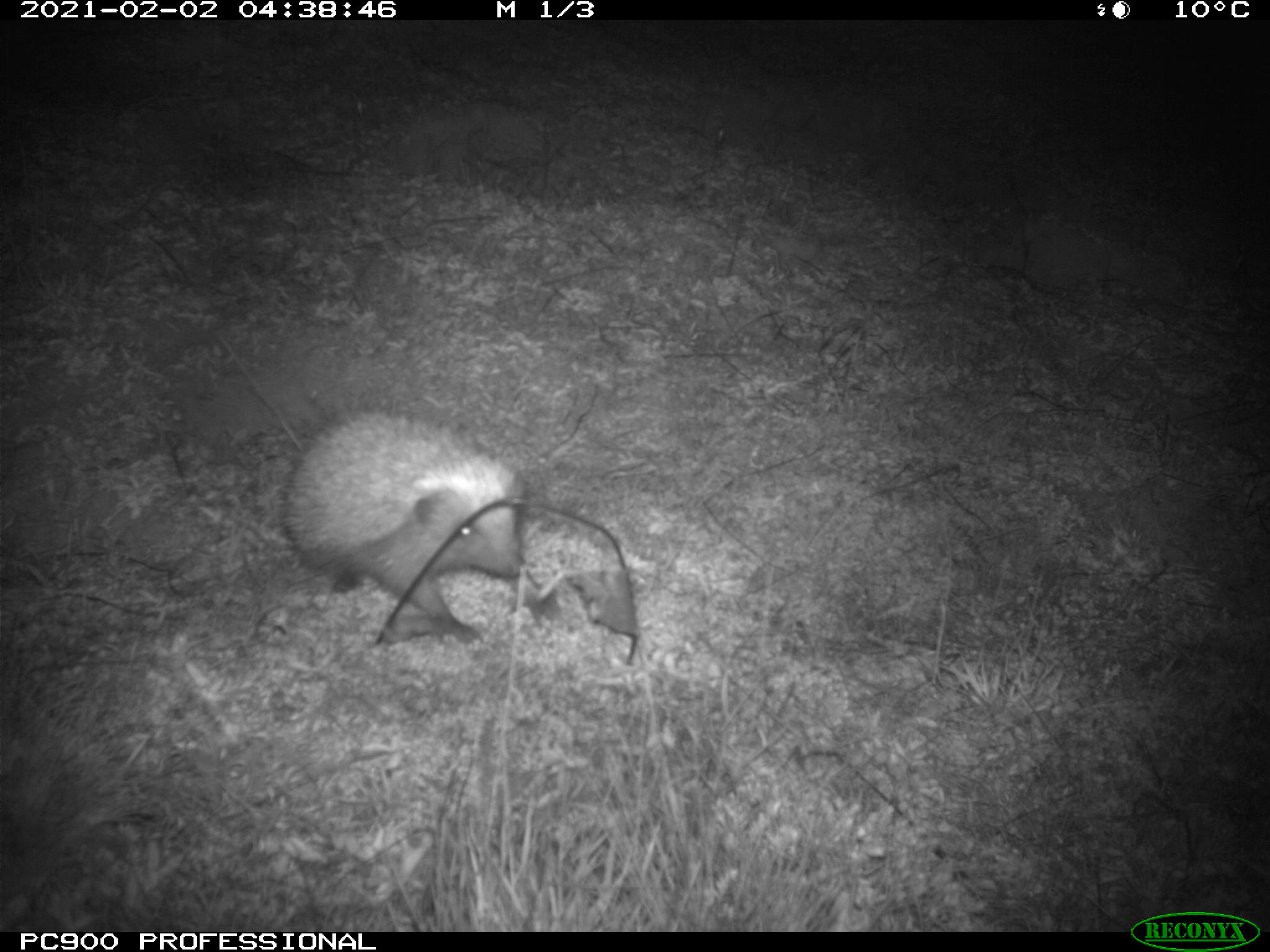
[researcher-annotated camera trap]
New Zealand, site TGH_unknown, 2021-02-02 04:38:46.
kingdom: Animalia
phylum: Chordata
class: Mammalia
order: Eulipotyphla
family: Erinaceidae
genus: Erinaceus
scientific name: Erinaceus europaeus europaeus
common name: european hedgehog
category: hedgehog